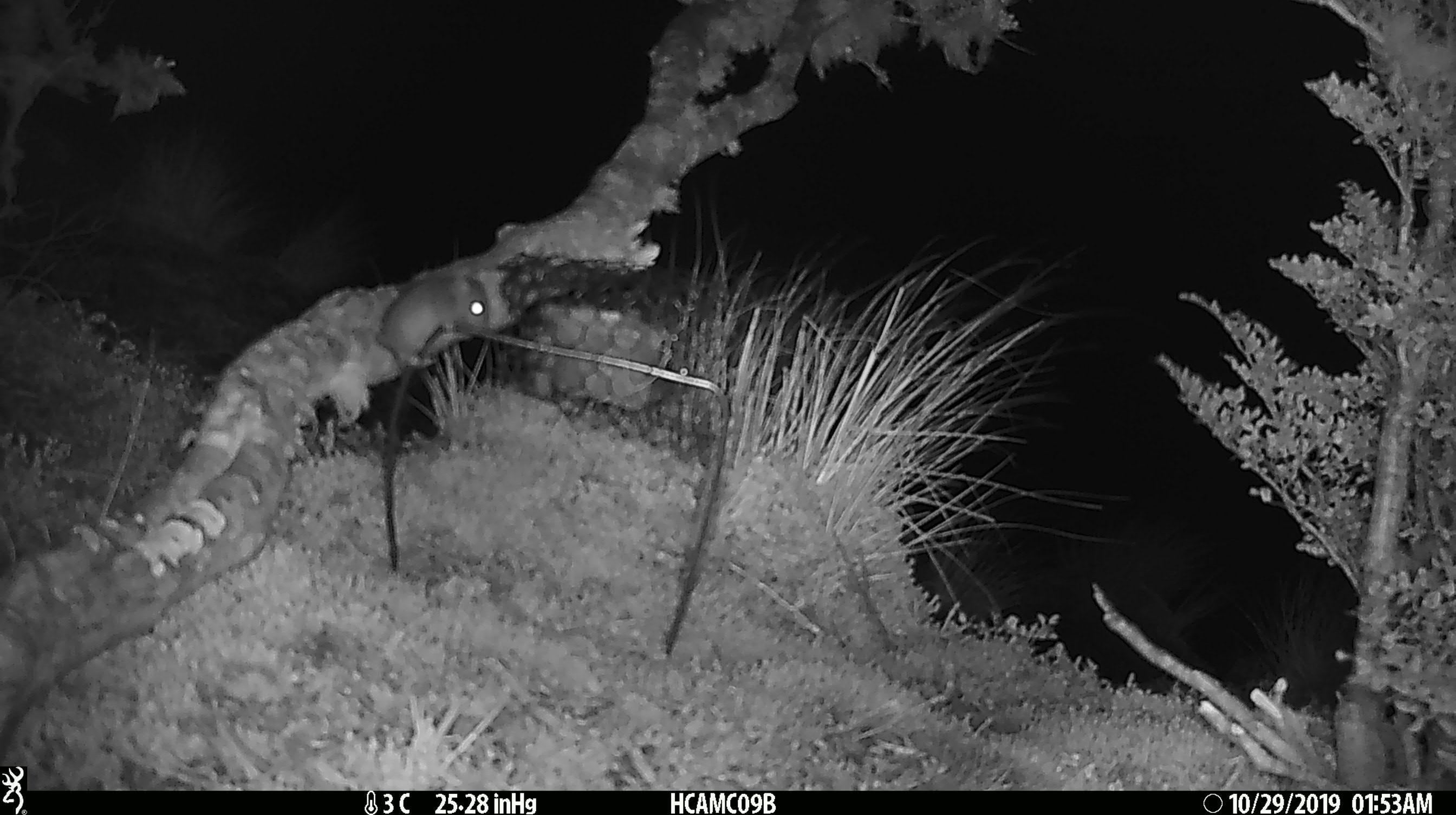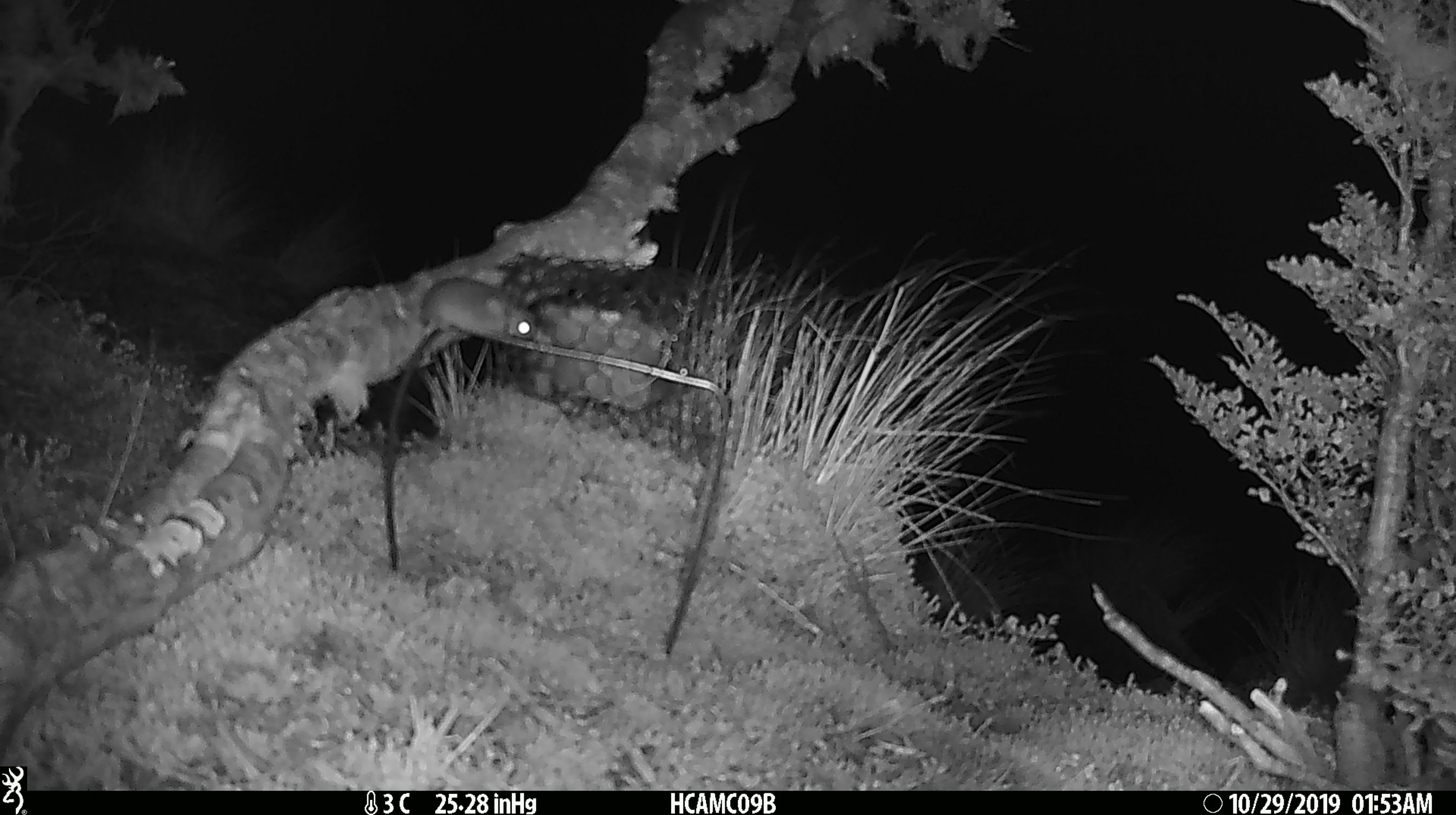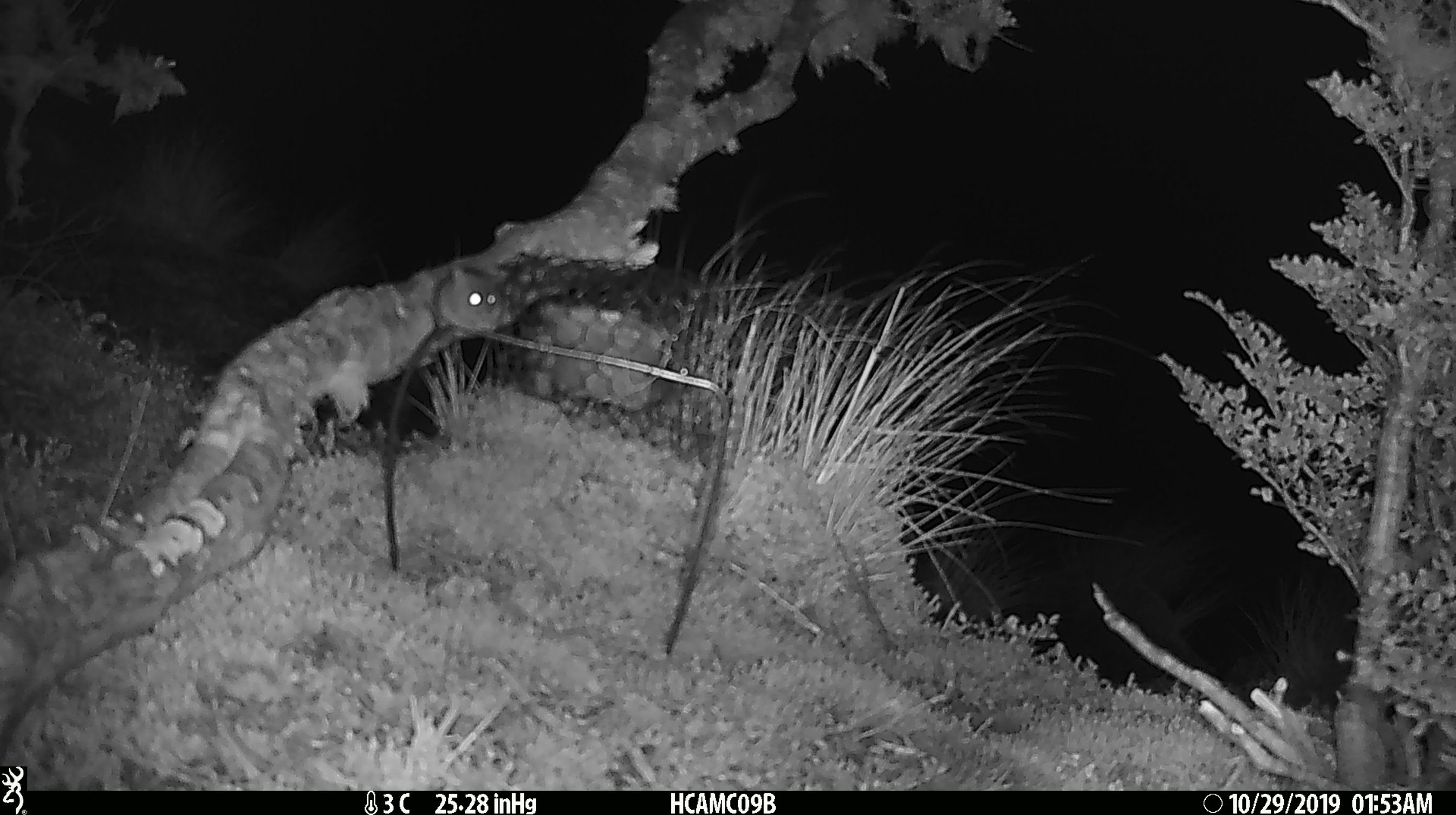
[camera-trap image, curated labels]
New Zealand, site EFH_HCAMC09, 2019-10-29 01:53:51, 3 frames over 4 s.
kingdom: Animalia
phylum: Chordata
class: Mammalia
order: Rodentia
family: Muridae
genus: Mus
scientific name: Mus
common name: mouse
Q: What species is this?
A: Mouse (Mus).